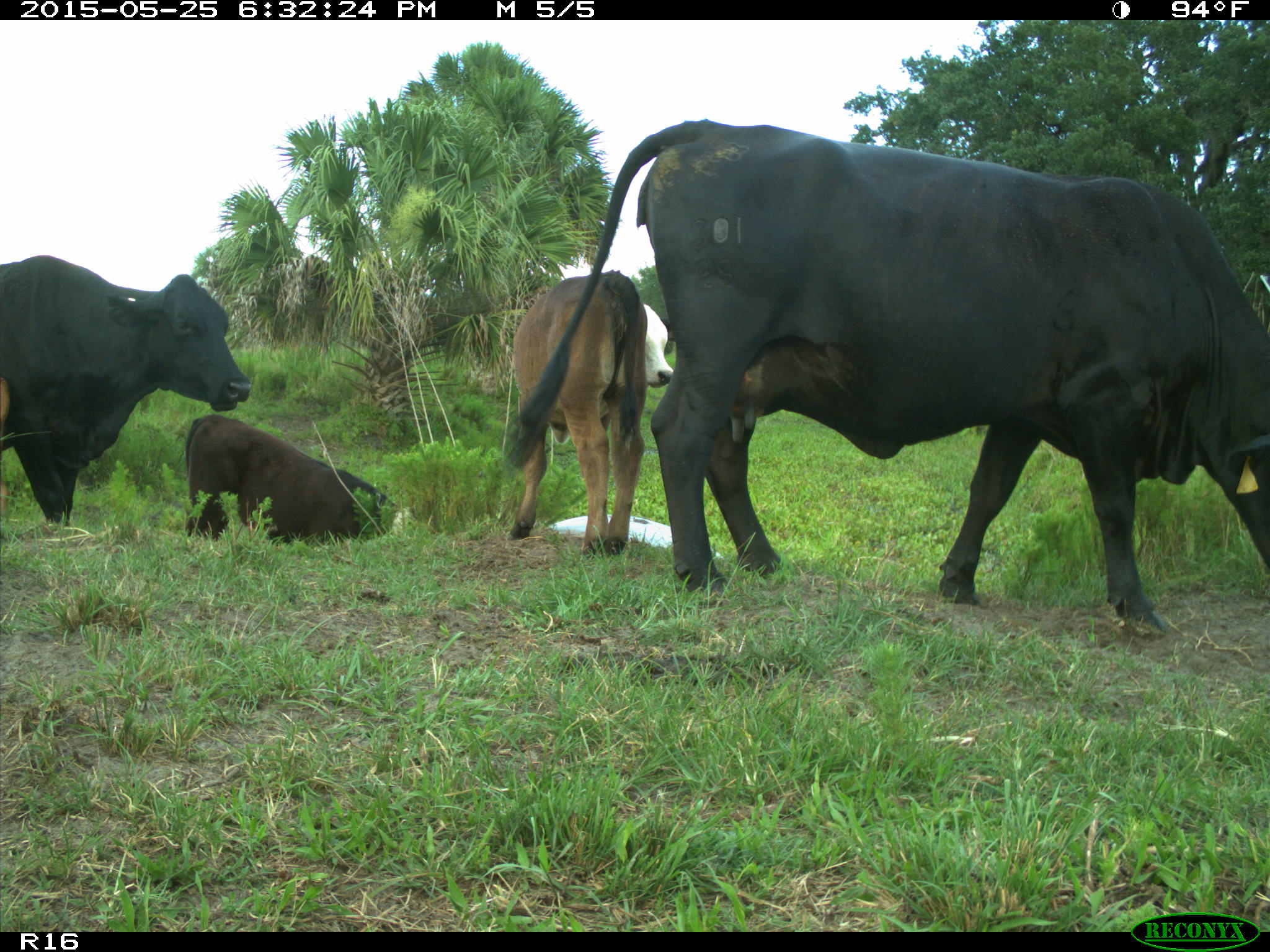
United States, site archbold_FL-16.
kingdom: Animalia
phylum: Chordata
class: Mammalia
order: Artiodactyla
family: Bovidae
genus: Bos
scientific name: Bos taurus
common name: domestic cow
Bos taurus (domestic cow).